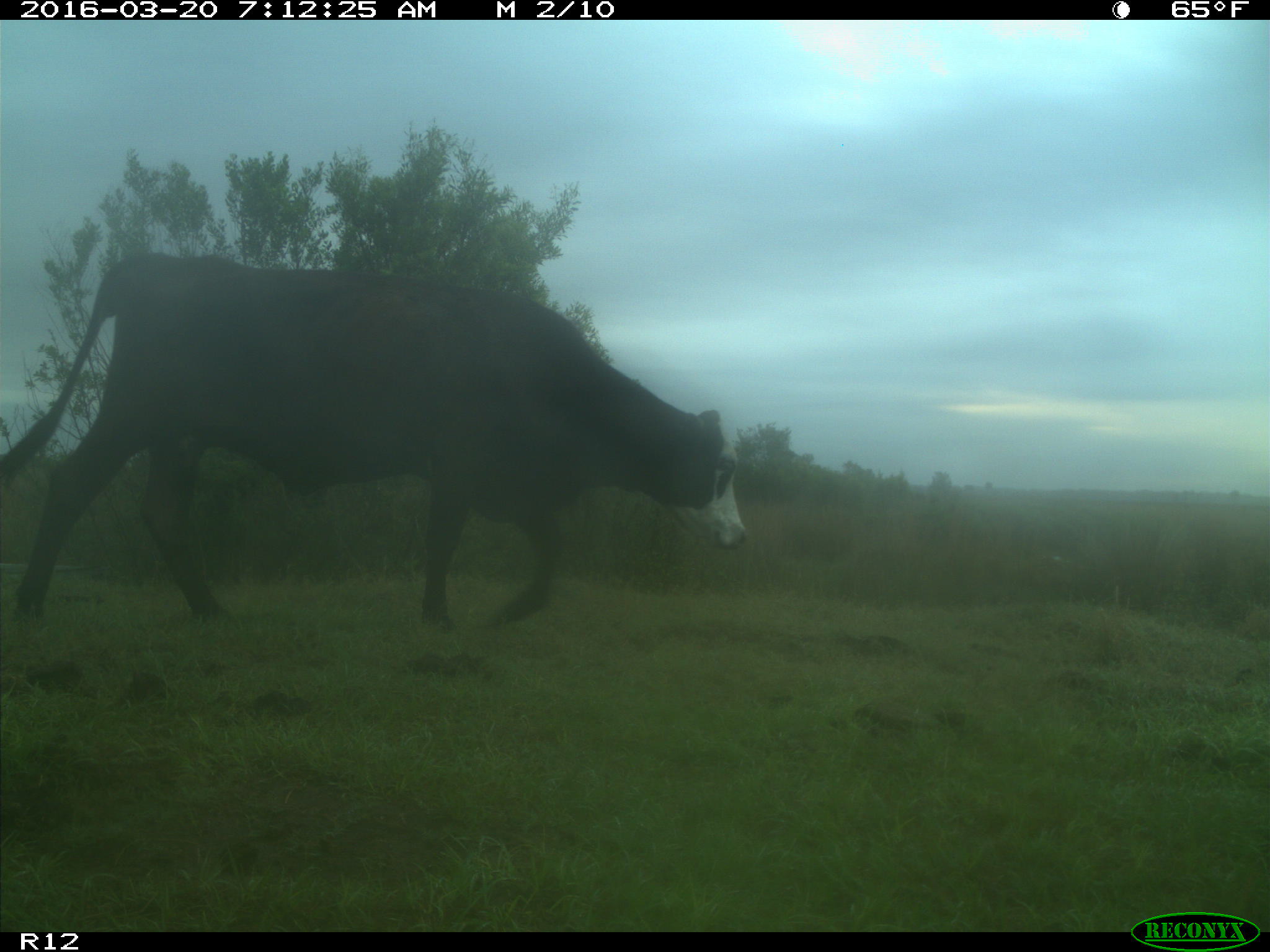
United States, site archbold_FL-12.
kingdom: Animalia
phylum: Chordata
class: Mammalia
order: Artiodactyla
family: Bovidae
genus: Bos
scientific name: Bos taurus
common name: domestic cow